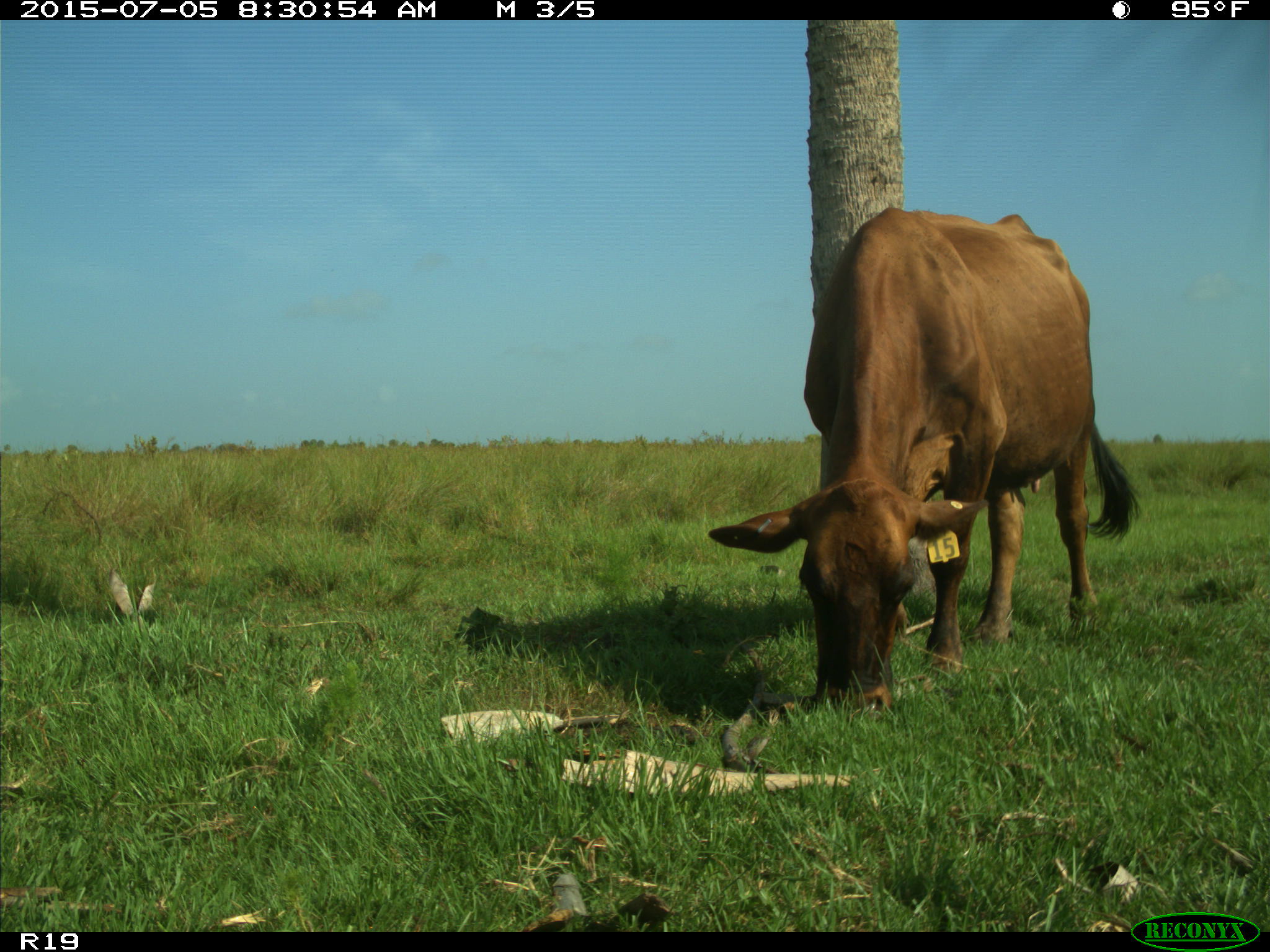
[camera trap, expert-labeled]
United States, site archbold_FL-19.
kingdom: Animalia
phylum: Chordata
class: Mammalia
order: Artiodactyla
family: Bovidae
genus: Bos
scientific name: Bos taurus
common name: domestic cow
Bos taurus (domestic cow).